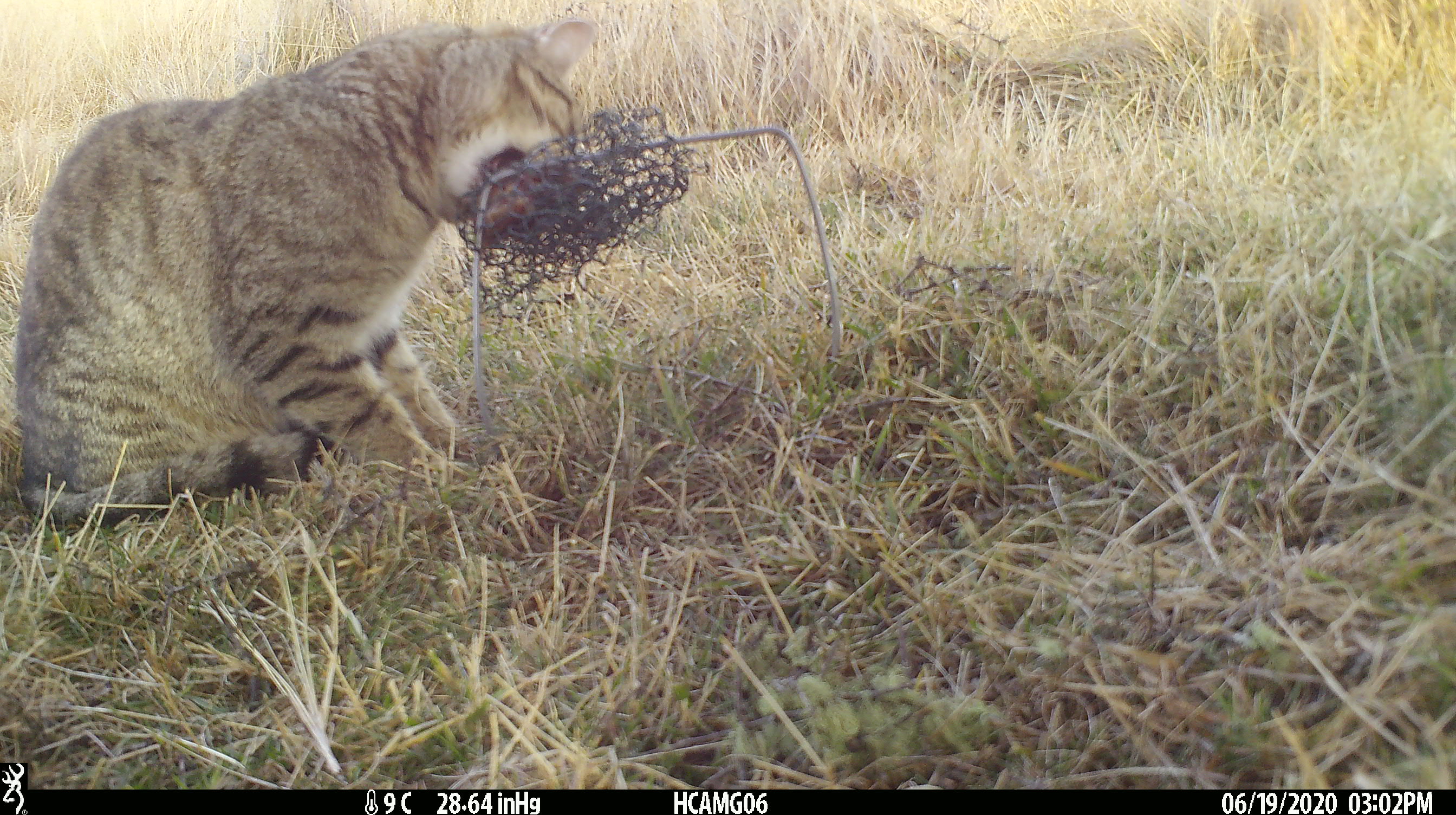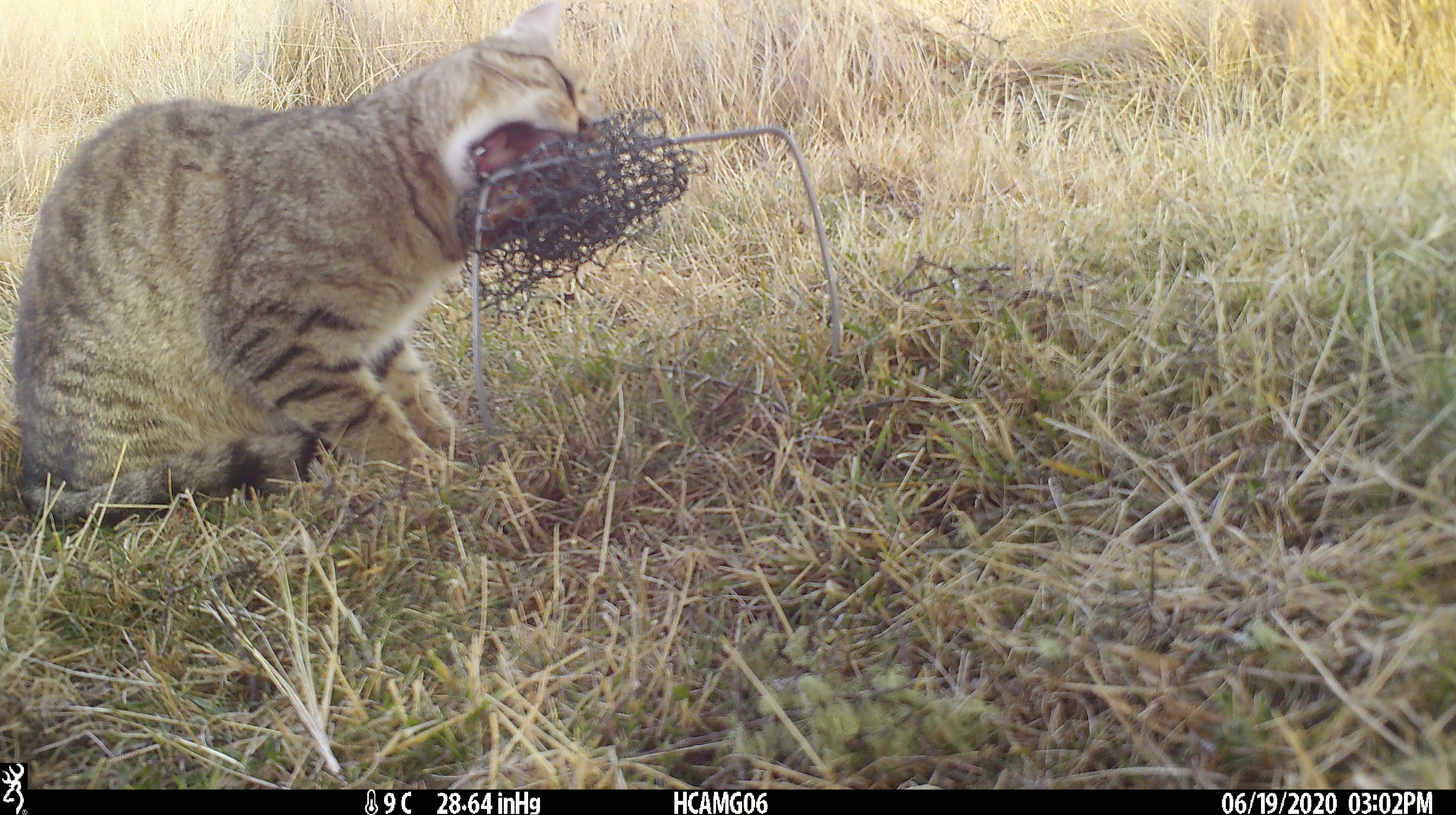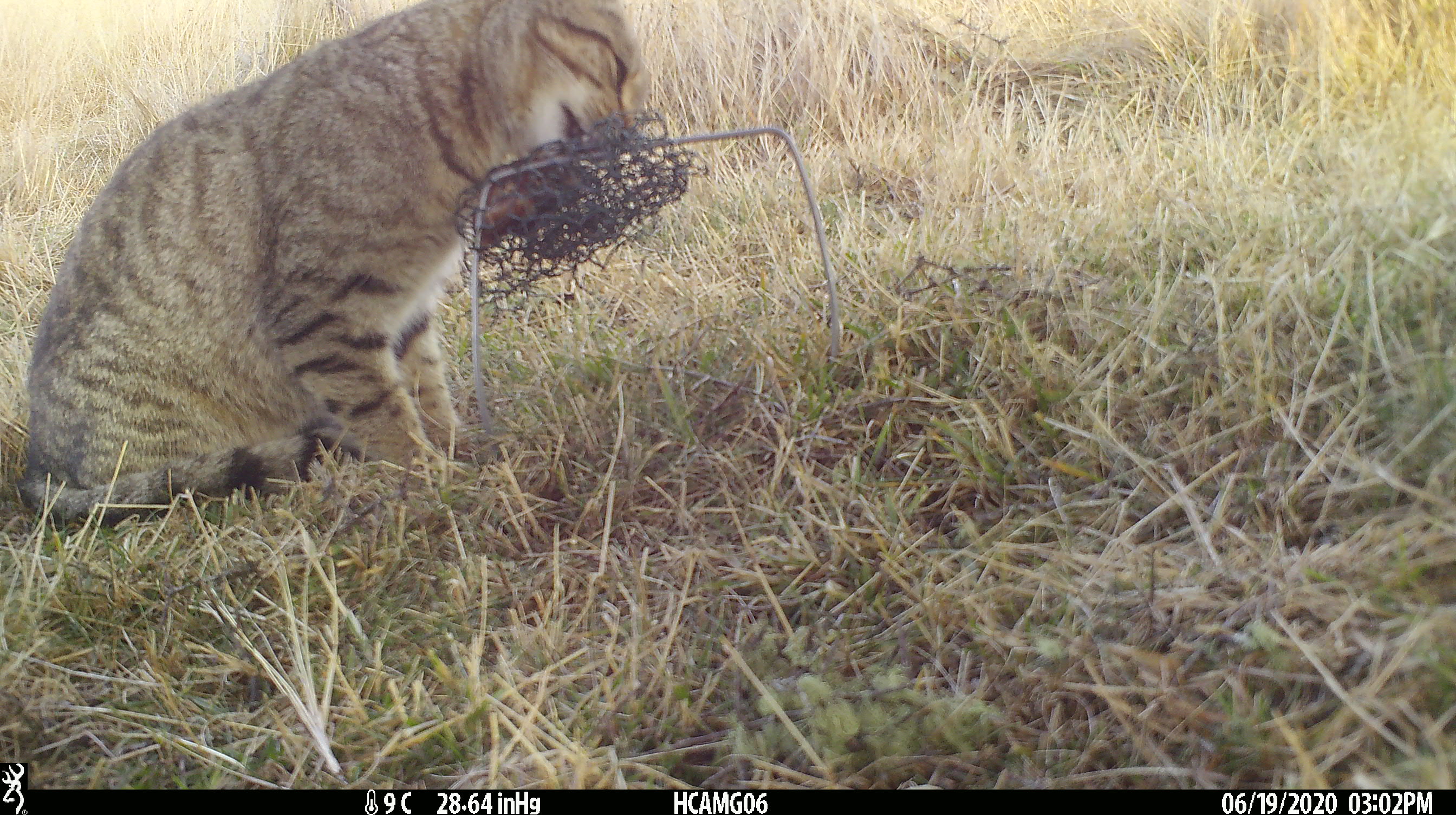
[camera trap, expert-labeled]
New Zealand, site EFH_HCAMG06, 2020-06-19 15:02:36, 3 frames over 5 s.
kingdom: Animalia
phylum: Chordata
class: Mammalia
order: Carnivora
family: Felidae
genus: Felis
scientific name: Felis catus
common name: domestic cat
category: cat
Cat (domestic cat) (Felis catus).